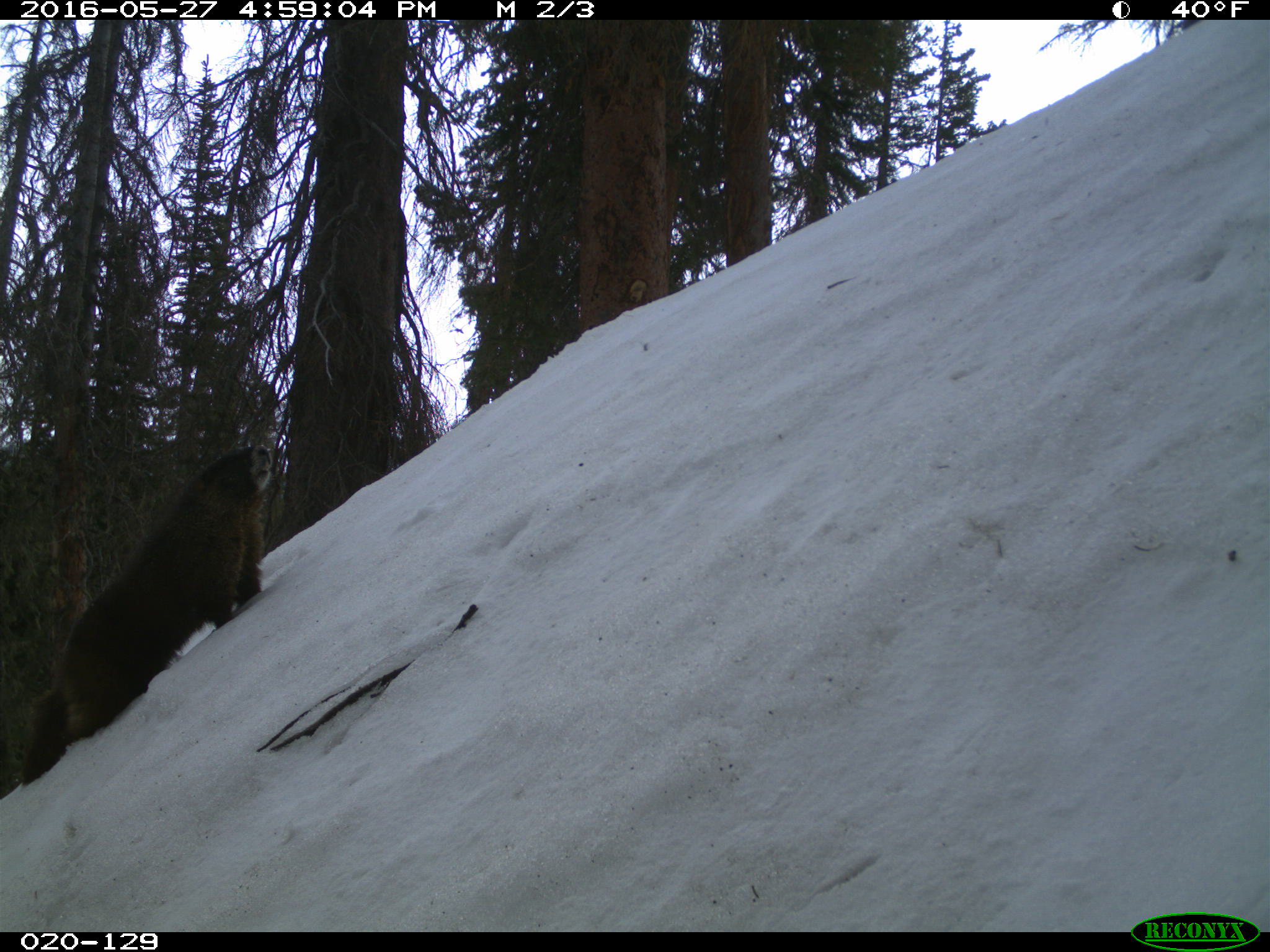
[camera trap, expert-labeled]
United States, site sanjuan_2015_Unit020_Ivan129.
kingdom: Animalia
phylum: Chordata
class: Mammalia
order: Rodentia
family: Sciuridae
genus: Marmota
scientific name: Marmota flaviventris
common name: yellow-bellied marmot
Marmota flaviventris (yellow-bellied marmot).